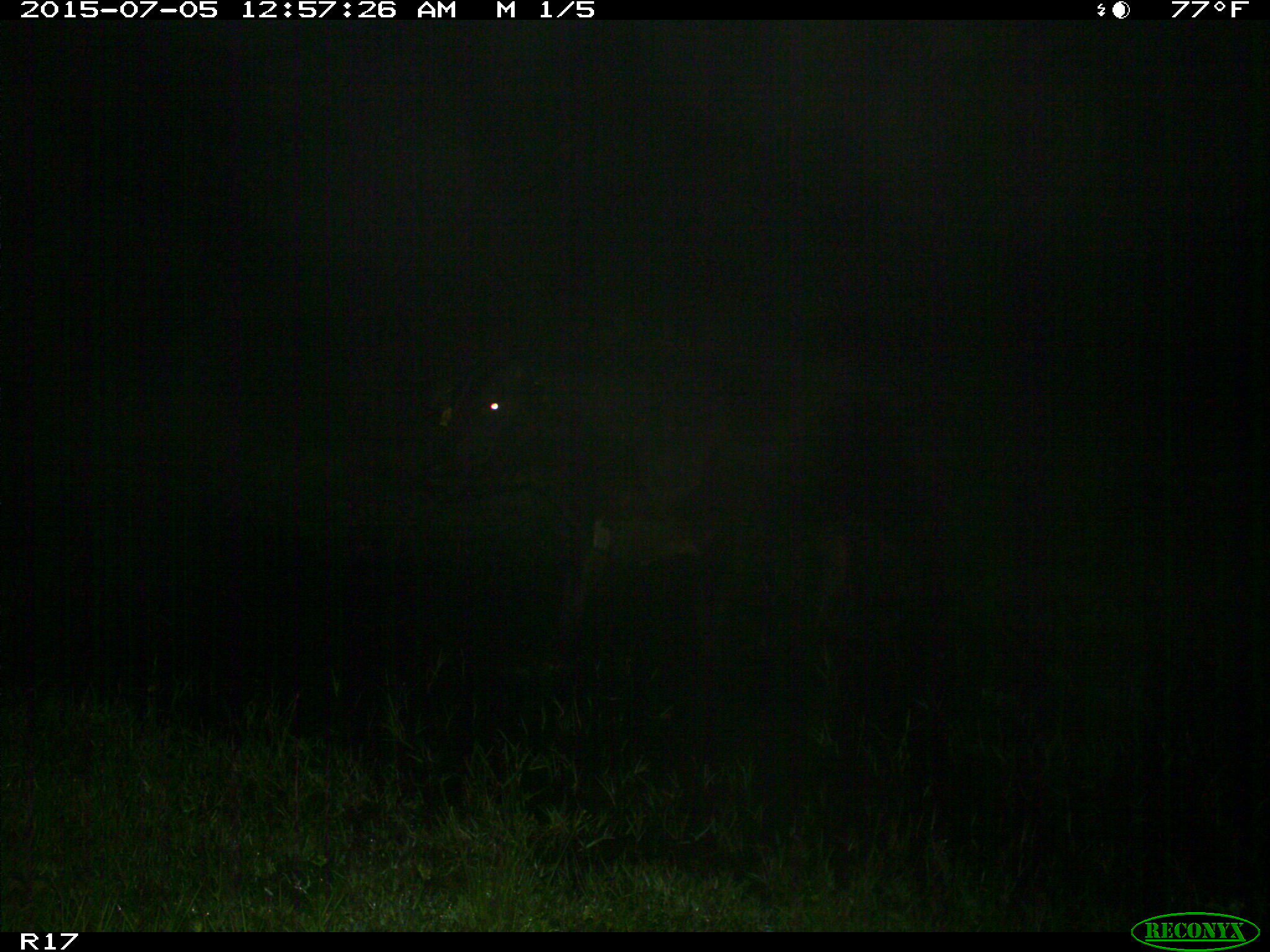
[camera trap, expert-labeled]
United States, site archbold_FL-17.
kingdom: Animalia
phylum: Chordata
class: Mammalia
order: Artiodactyla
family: Bovidae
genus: Bos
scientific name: Bos taurus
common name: domestic cow